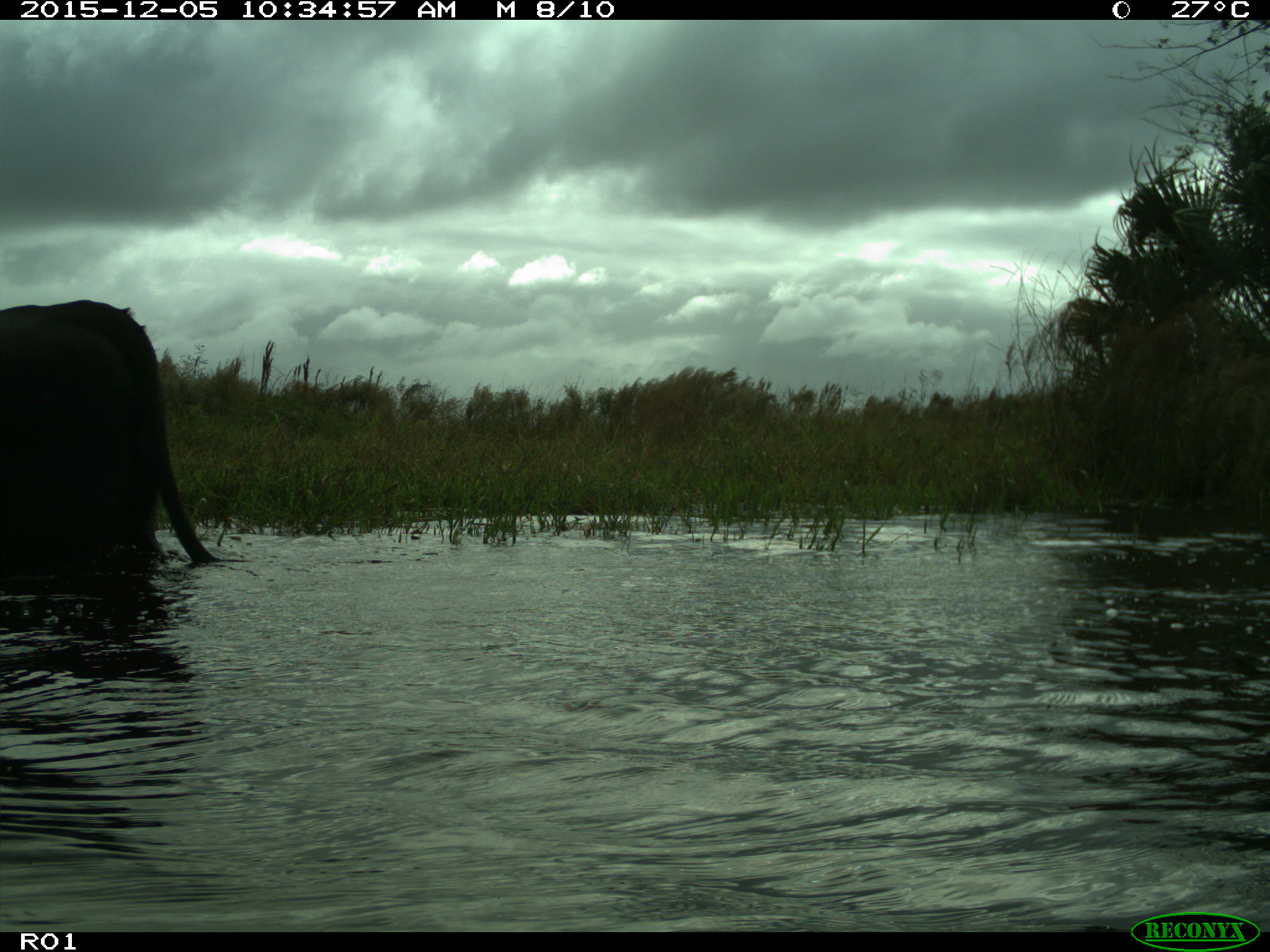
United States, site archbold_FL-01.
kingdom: Animalia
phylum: Chordata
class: Mammalia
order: Artiodactyla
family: Bovidae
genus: Bos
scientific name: Bos taurus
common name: domestic cow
Bos taurus (domestic cow).